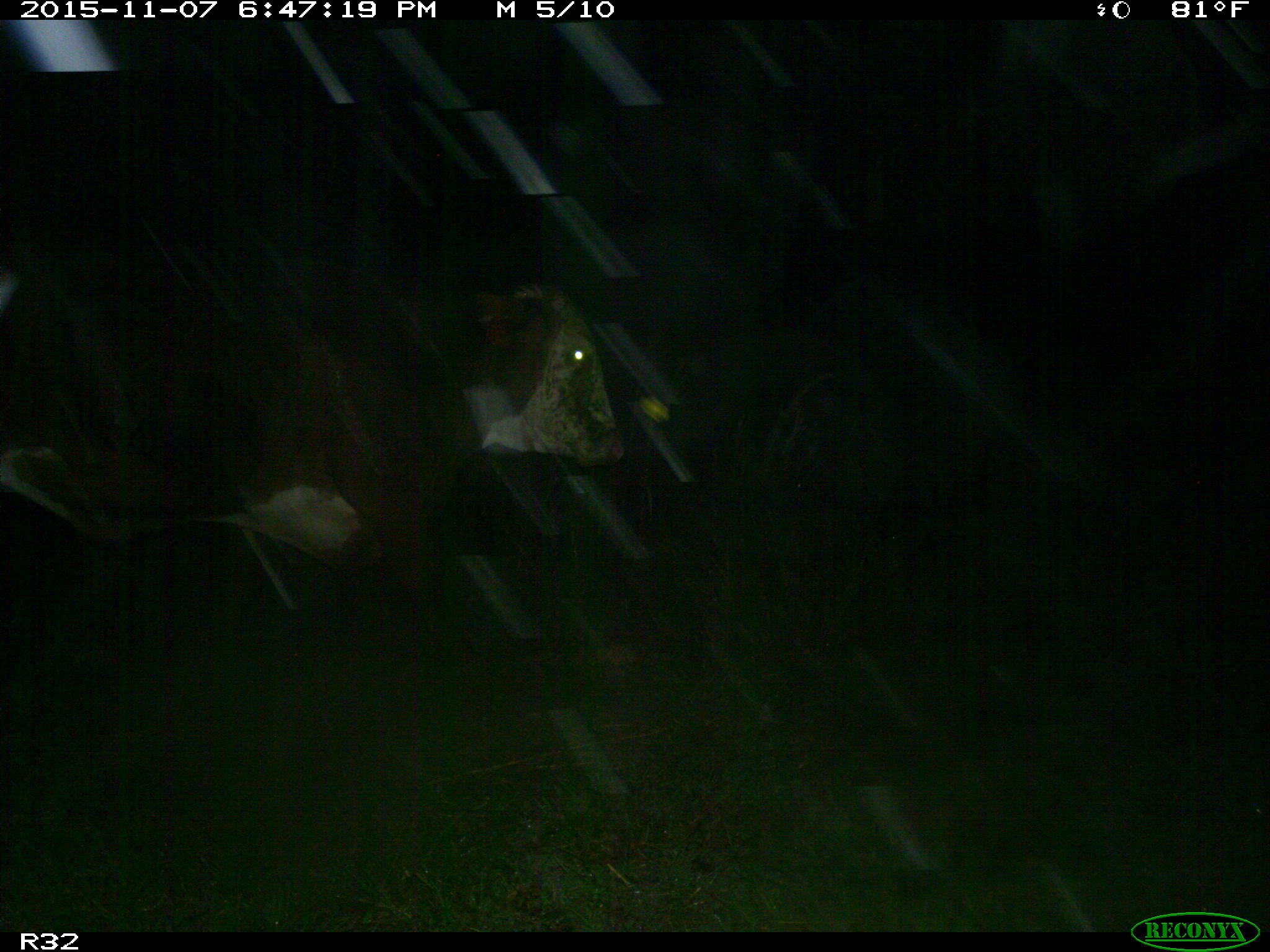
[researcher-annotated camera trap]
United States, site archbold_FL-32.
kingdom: Animalia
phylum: Chordata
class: Mammalia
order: Artiodactyla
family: Bovidae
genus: Bos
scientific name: Bos taurus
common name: domestic cow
Bos taurus (domestic cow).